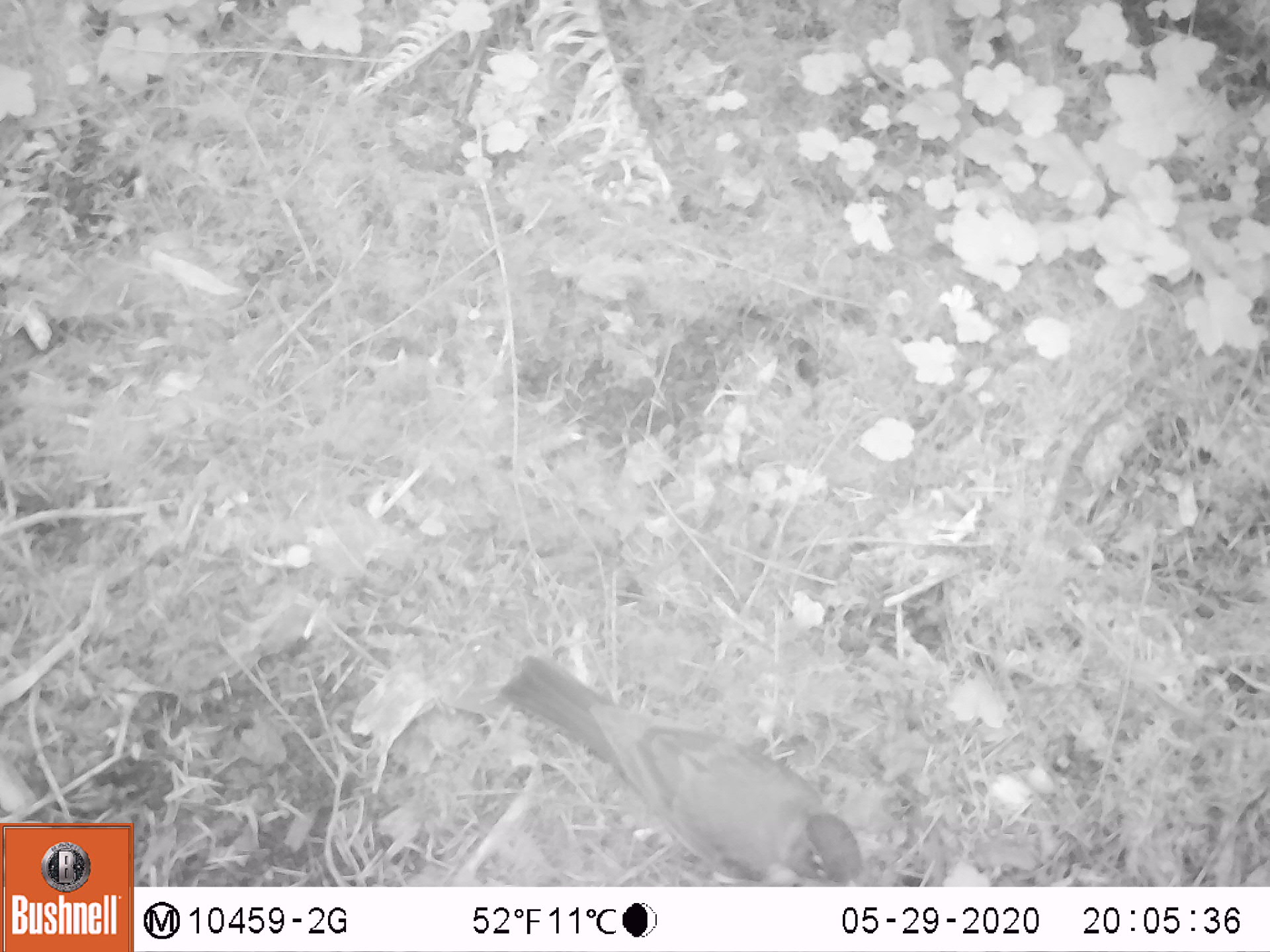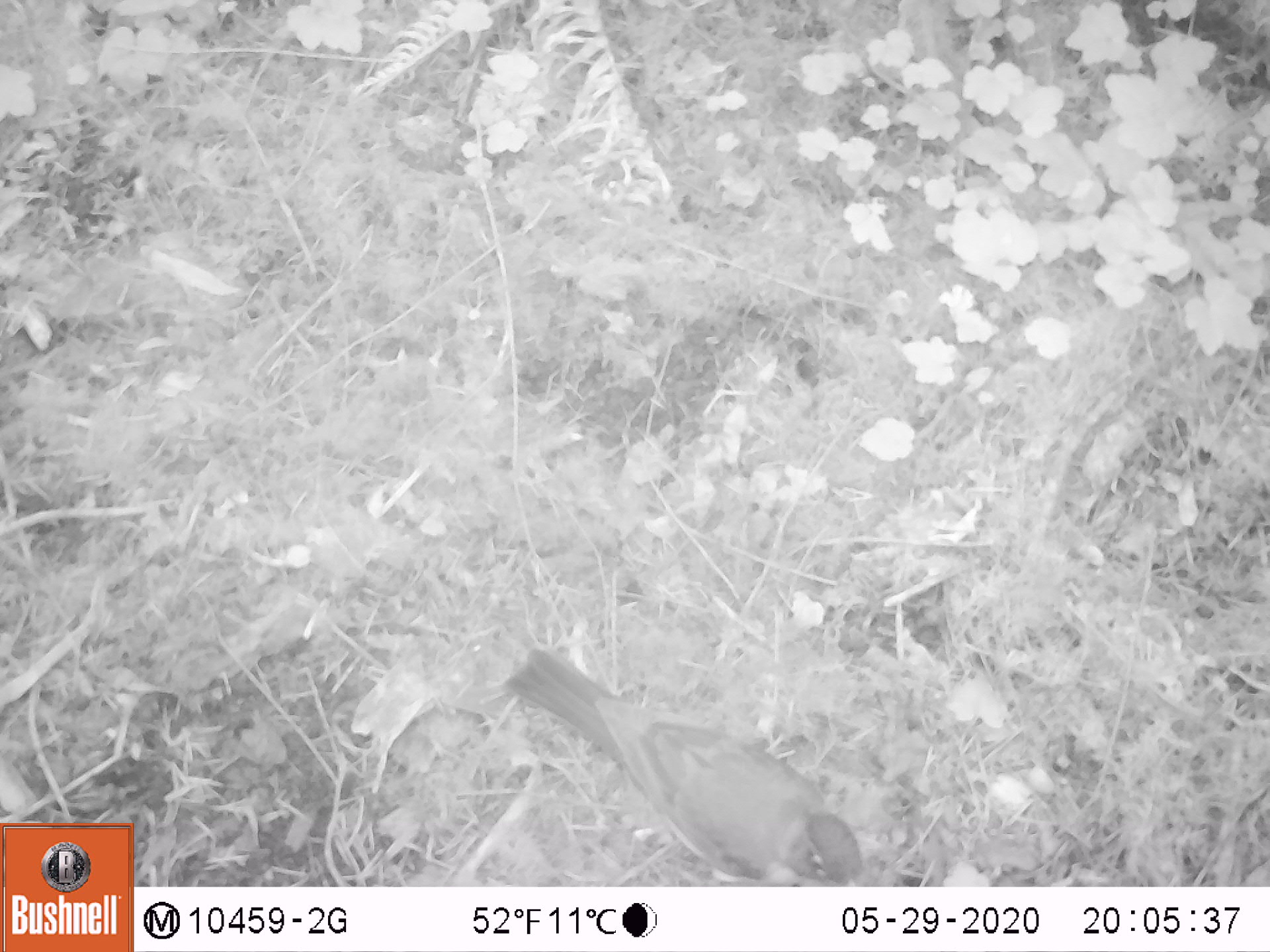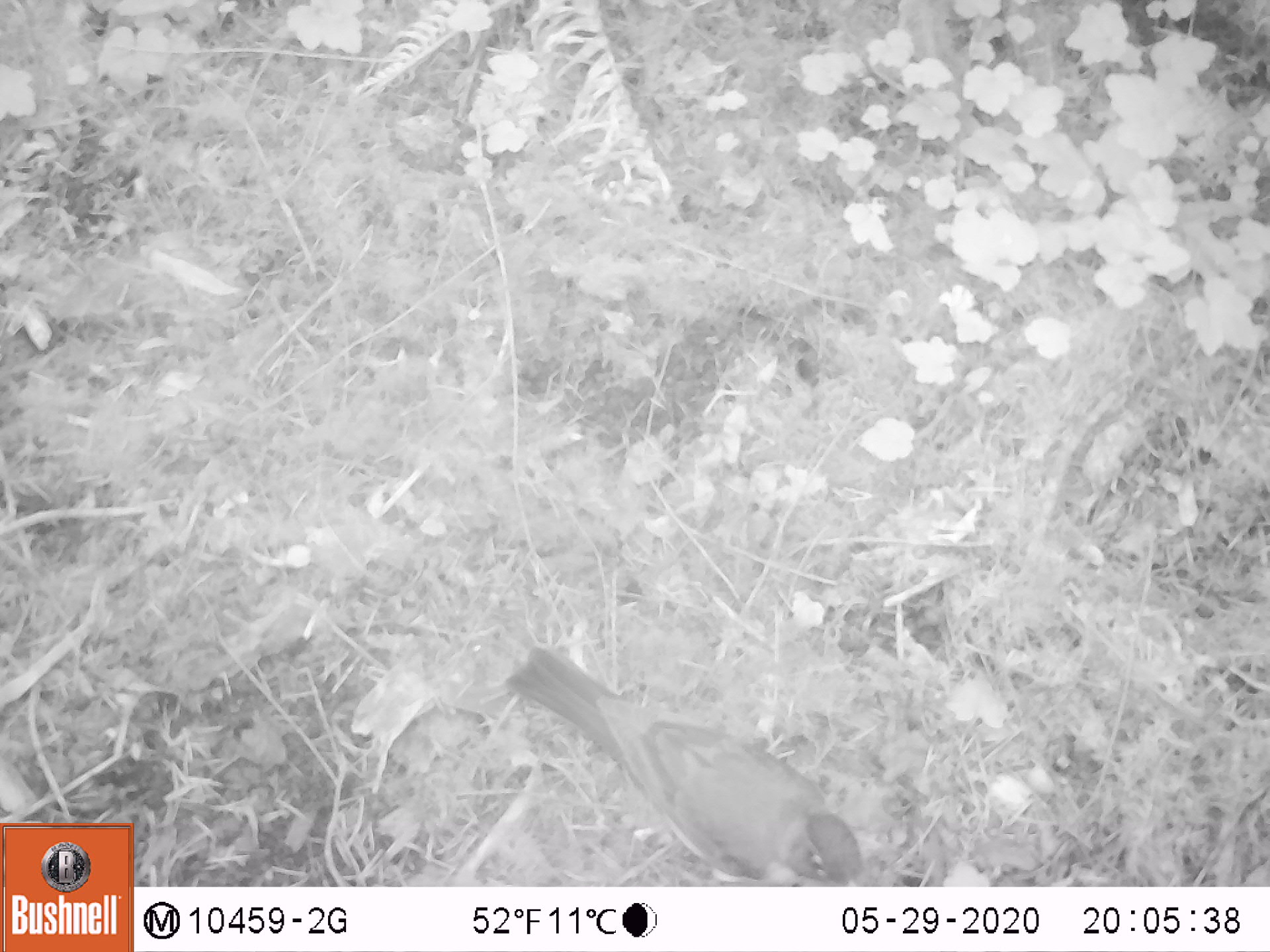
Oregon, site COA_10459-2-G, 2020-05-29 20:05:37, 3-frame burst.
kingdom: Animalia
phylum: Chordata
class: Aves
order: Passeriformes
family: Turdidae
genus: Turdus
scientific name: Turdus migratorius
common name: american robin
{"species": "american robin (Turdus migratorius)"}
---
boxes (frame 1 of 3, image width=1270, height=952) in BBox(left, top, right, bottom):
american robin: BBox(482, 635, 899, 887)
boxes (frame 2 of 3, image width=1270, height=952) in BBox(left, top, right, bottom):
american robin: BBox(485, 624, 892, 882)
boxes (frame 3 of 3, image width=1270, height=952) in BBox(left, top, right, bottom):
american robin: BBox(492, 624, 880, 885)